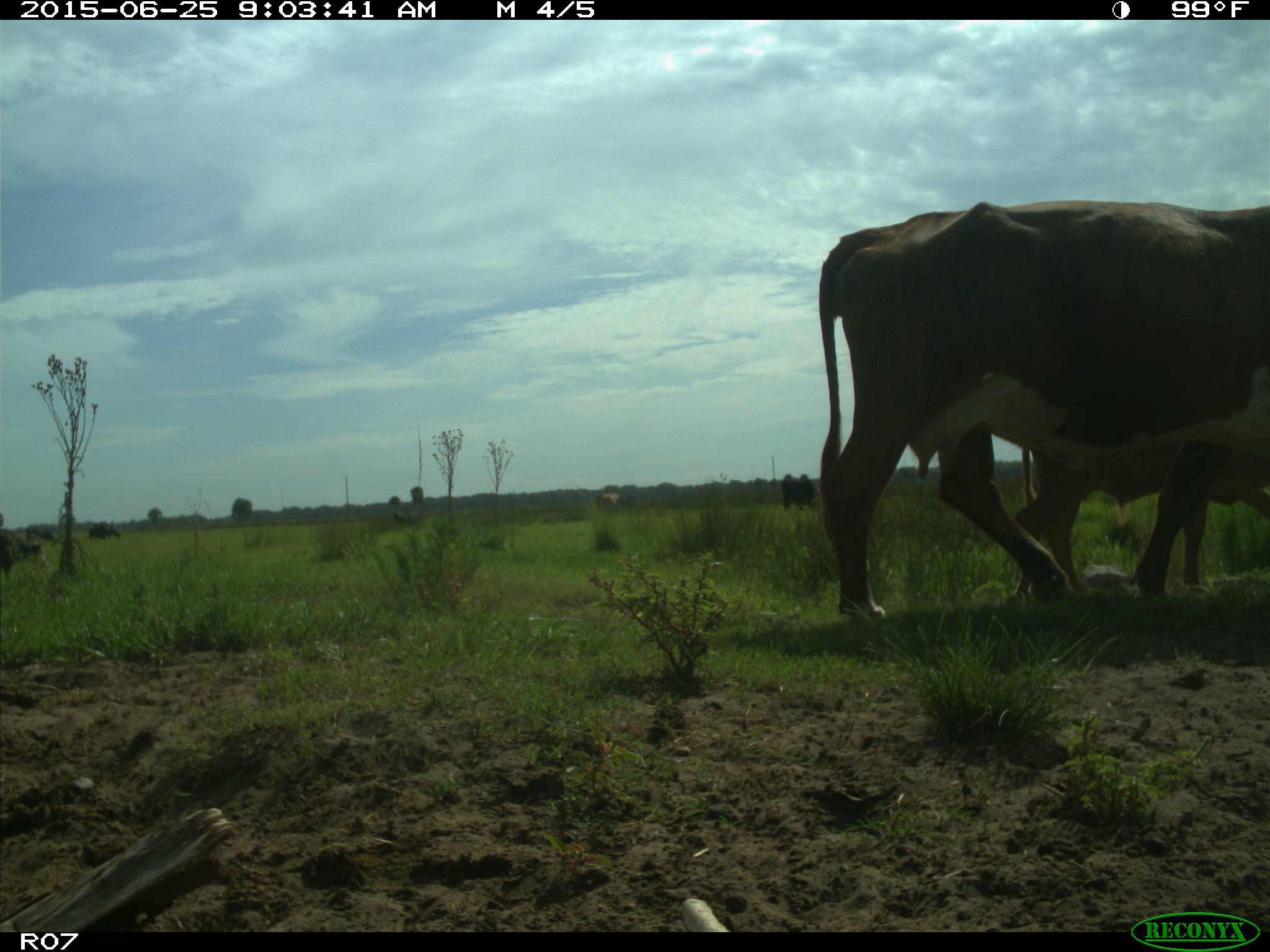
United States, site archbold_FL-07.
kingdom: Animalia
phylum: Chordata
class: Mammalia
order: Artiodactyla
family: Bovidae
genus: Bos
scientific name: Bos taurus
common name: domestic cow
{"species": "Bos taurus (domestic cow)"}